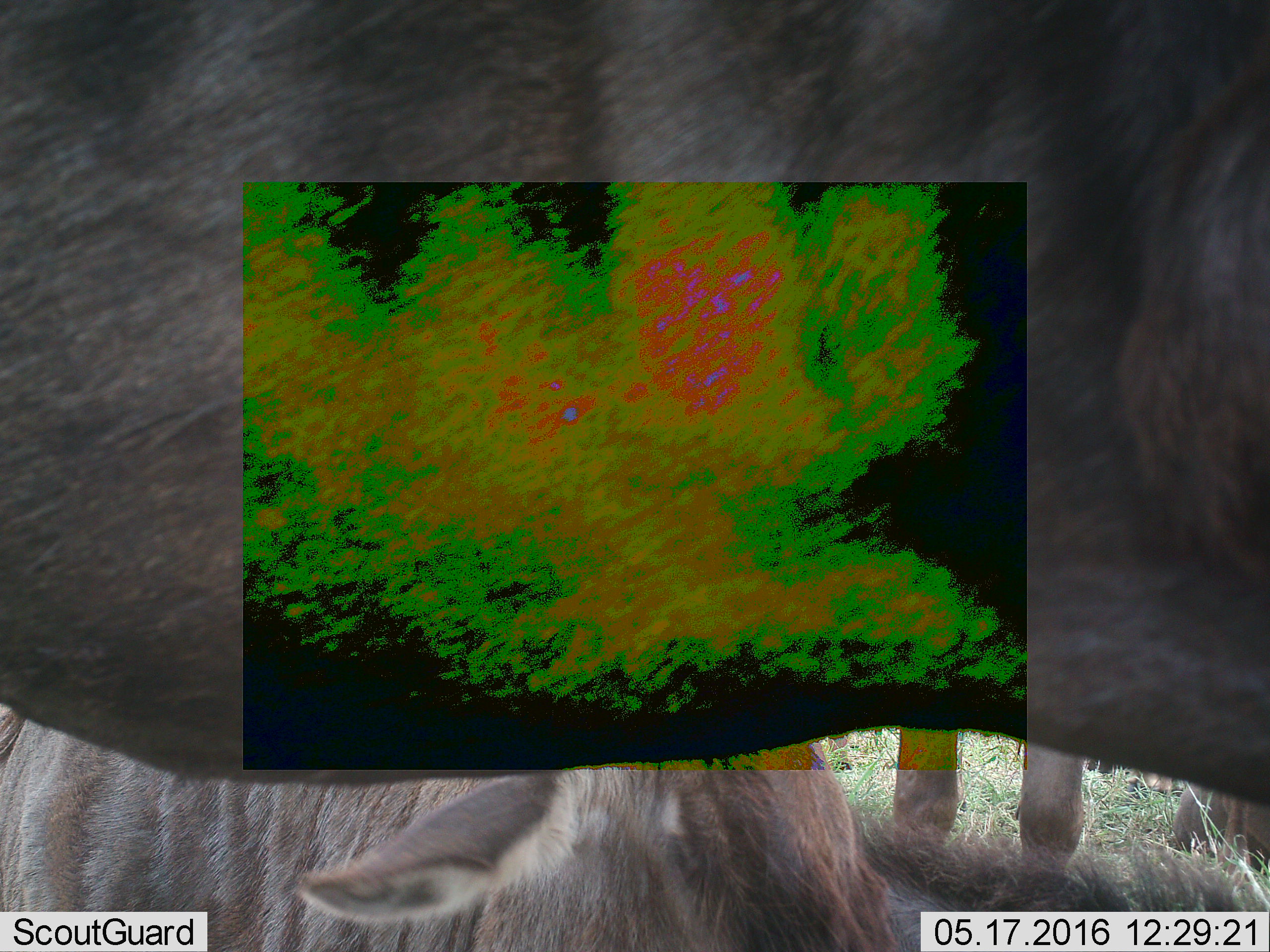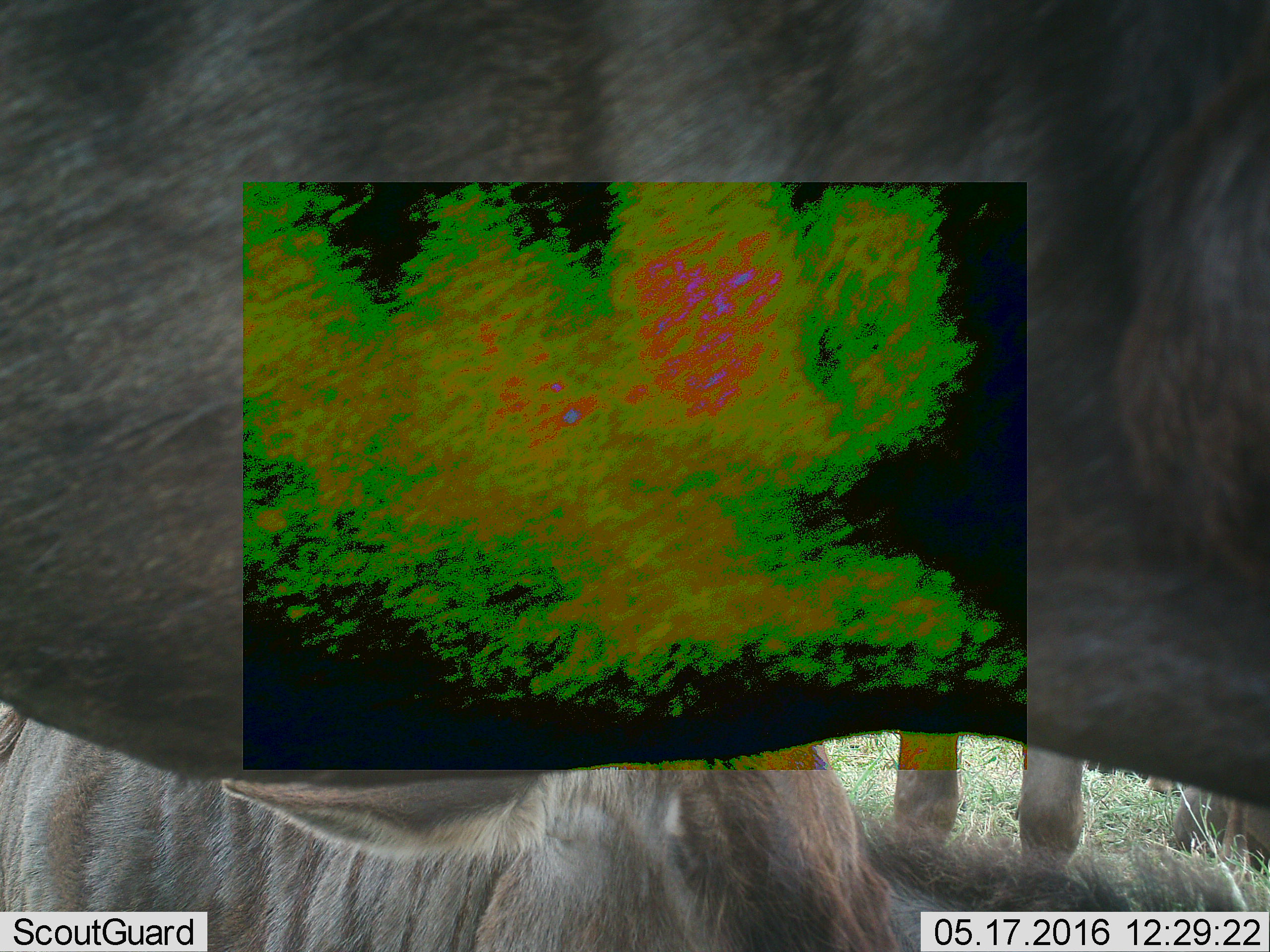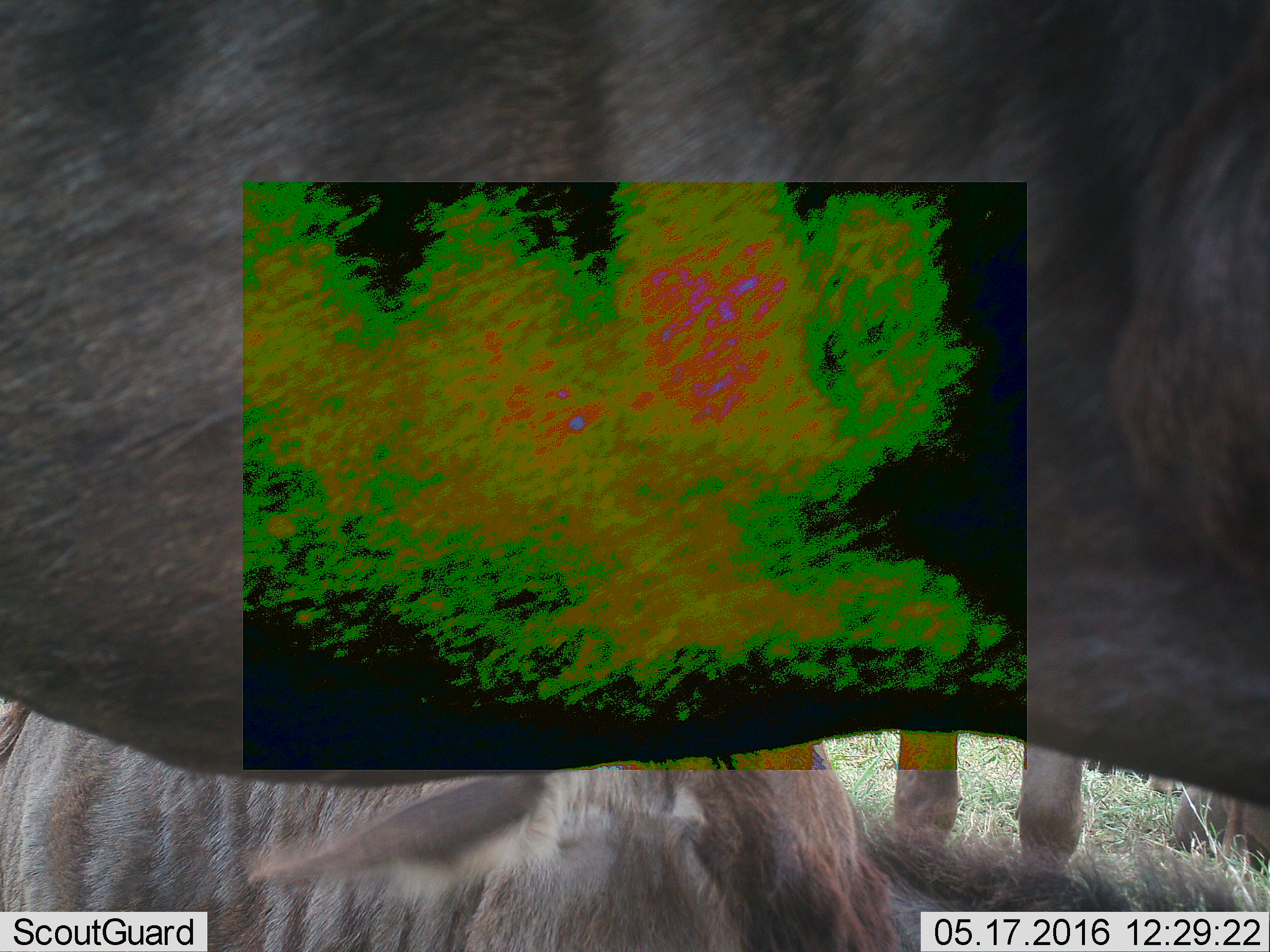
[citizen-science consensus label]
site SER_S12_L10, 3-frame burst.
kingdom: Animalia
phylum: Chordata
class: Mammalia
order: Artiodactyla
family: Bovidae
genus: Connochaetes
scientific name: Connochaetes taurinus taurinus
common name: blue wildebeest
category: wildebeestblue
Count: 3.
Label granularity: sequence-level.